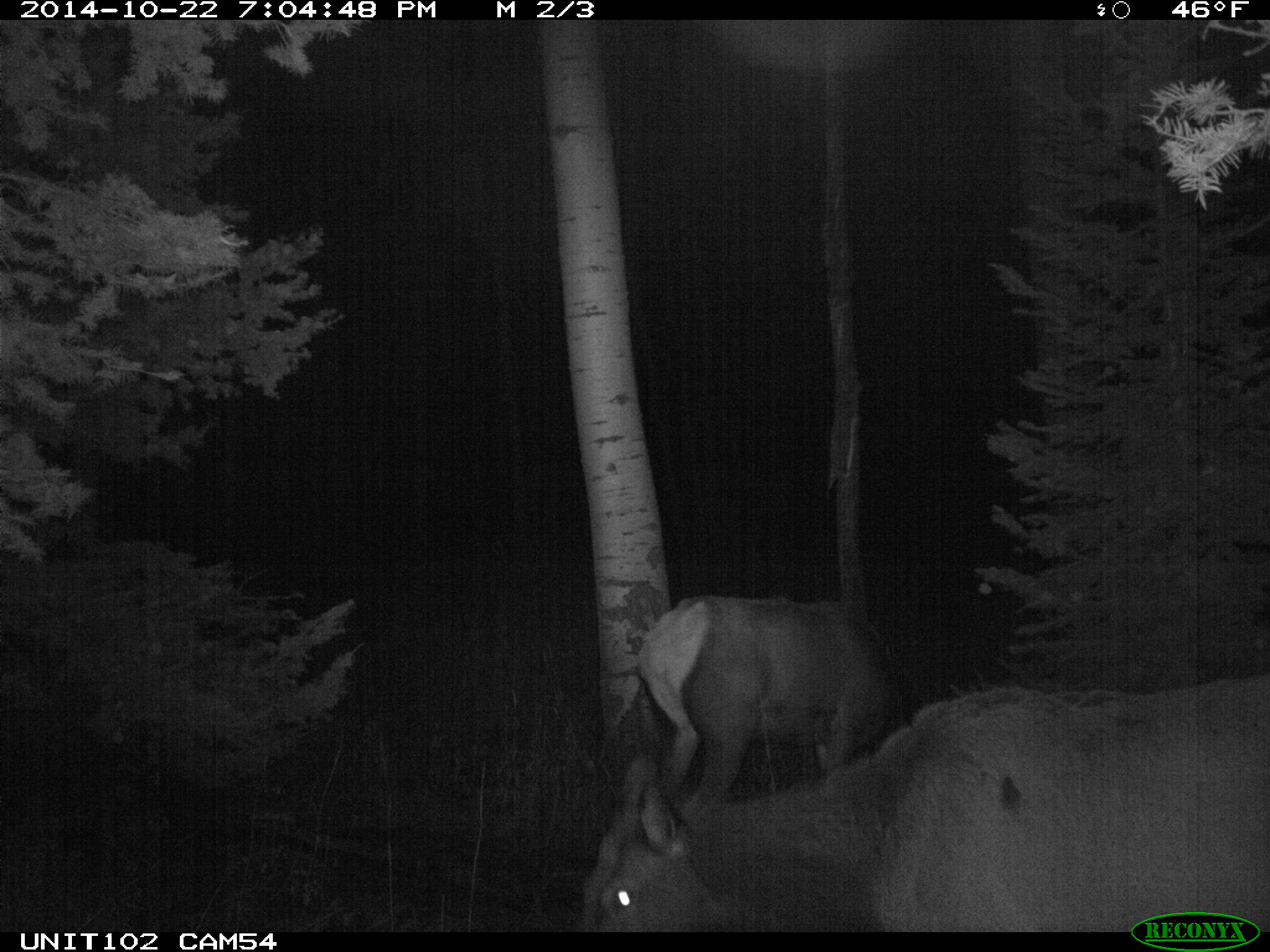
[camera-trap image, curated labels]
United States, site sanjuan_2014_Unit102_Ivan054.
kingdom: Animalia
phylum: Chordata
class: Mammalia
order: Artiodactyla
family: Cervidae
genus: Cervus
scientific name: Cervus elaphus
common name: red deer